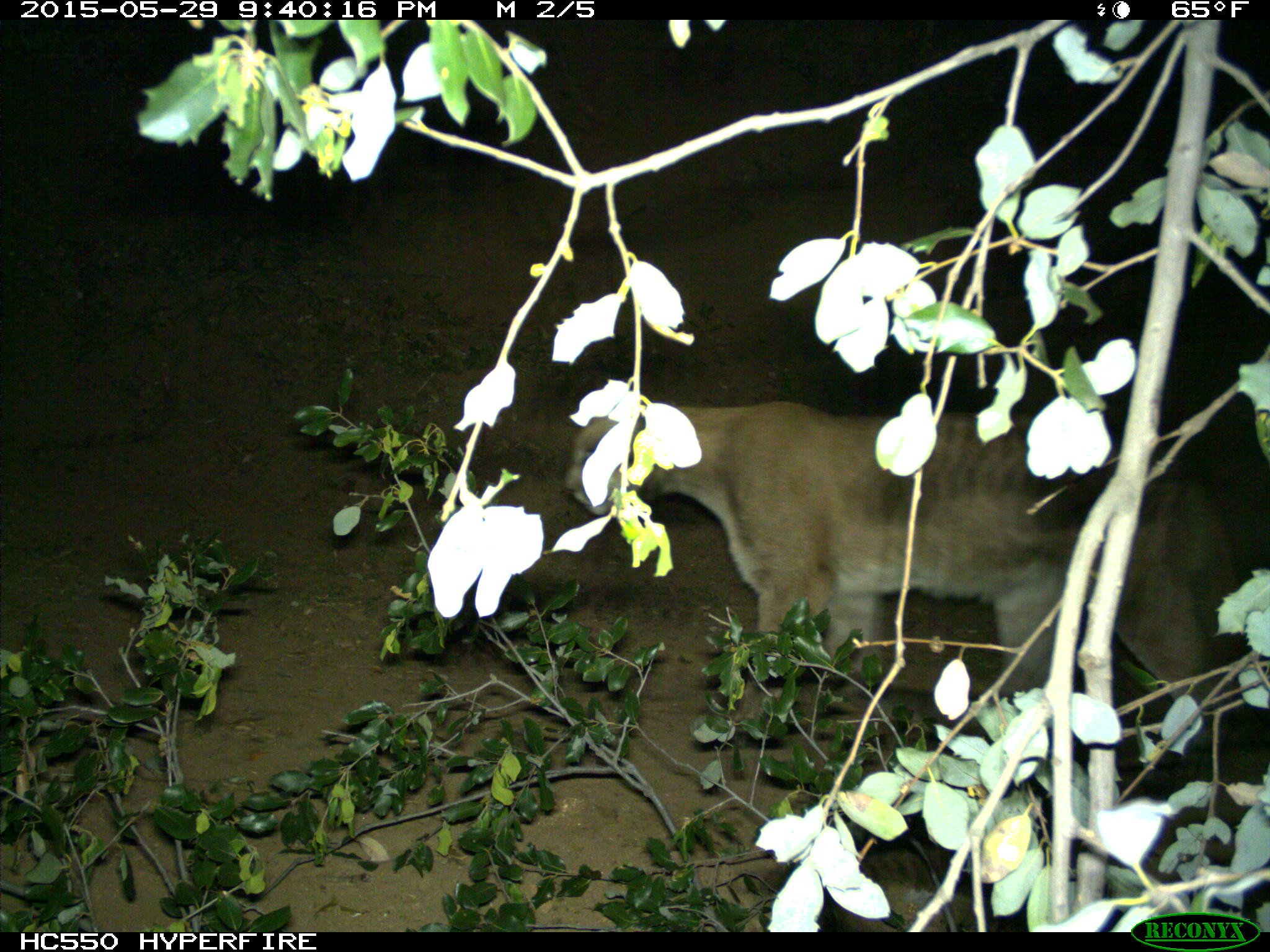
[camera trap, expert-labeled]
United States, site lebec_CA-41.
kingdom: Animalia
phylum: Chordata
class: Mammalia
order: Carnivora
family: Felidae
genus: Puma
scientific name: Puma concolor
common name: mountain lion